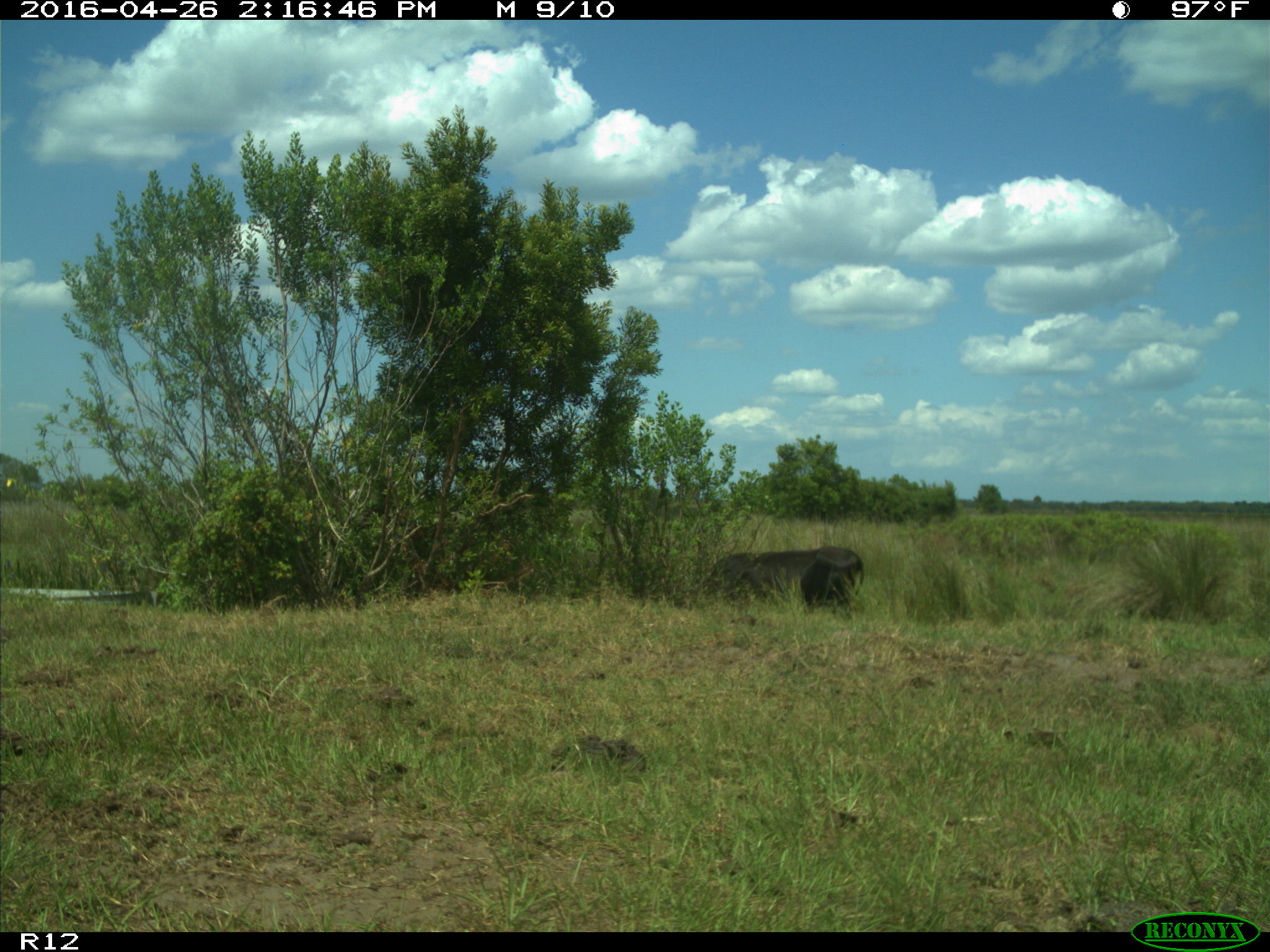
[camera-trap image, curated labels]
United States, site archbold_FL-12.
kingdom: Animalia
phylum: Chordata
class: Mammalia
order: Artiodactyla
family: Bovidae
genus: Bos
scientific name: Bos taurus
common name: domestic cow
Bos taurus (domestic cow).